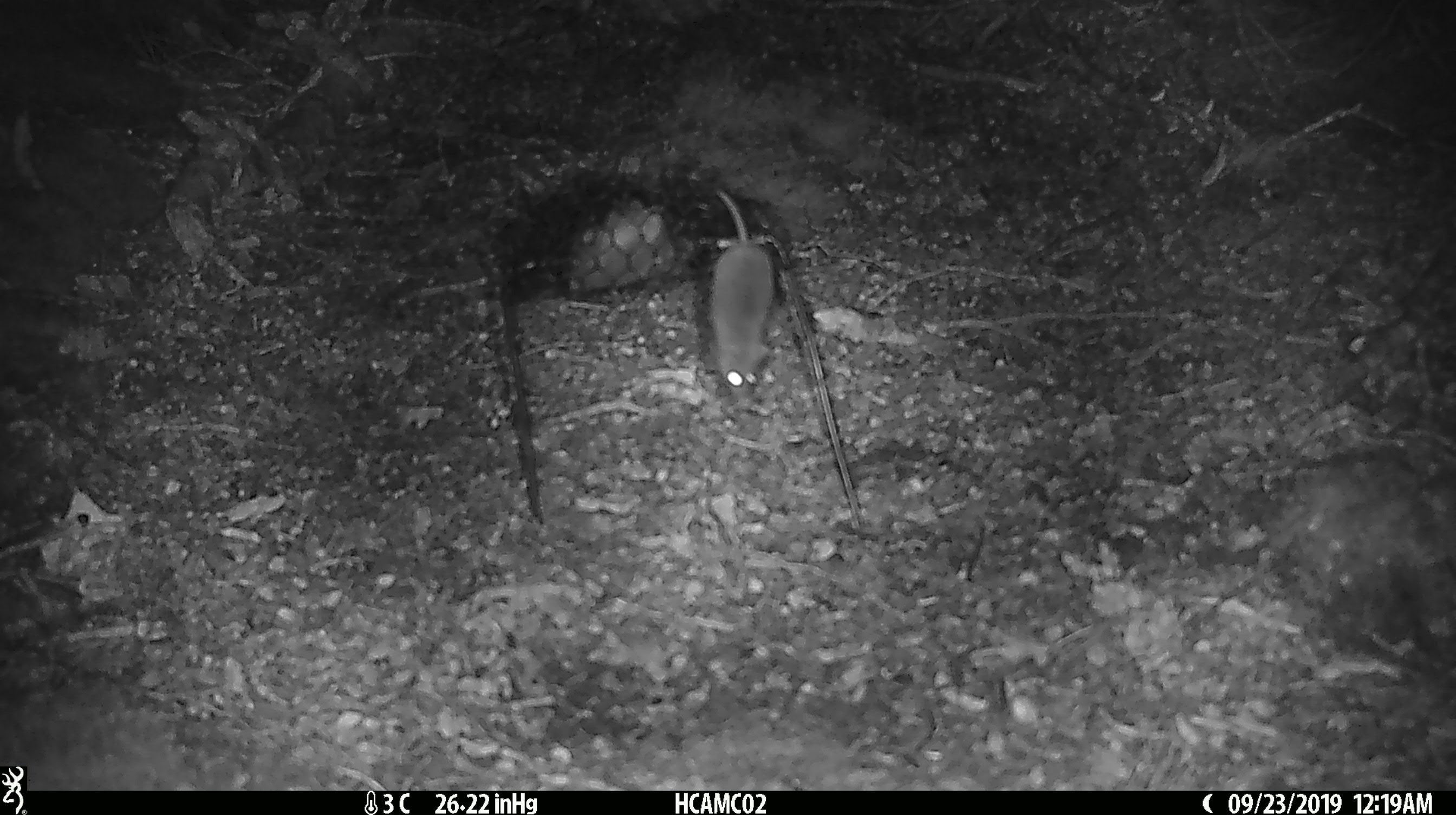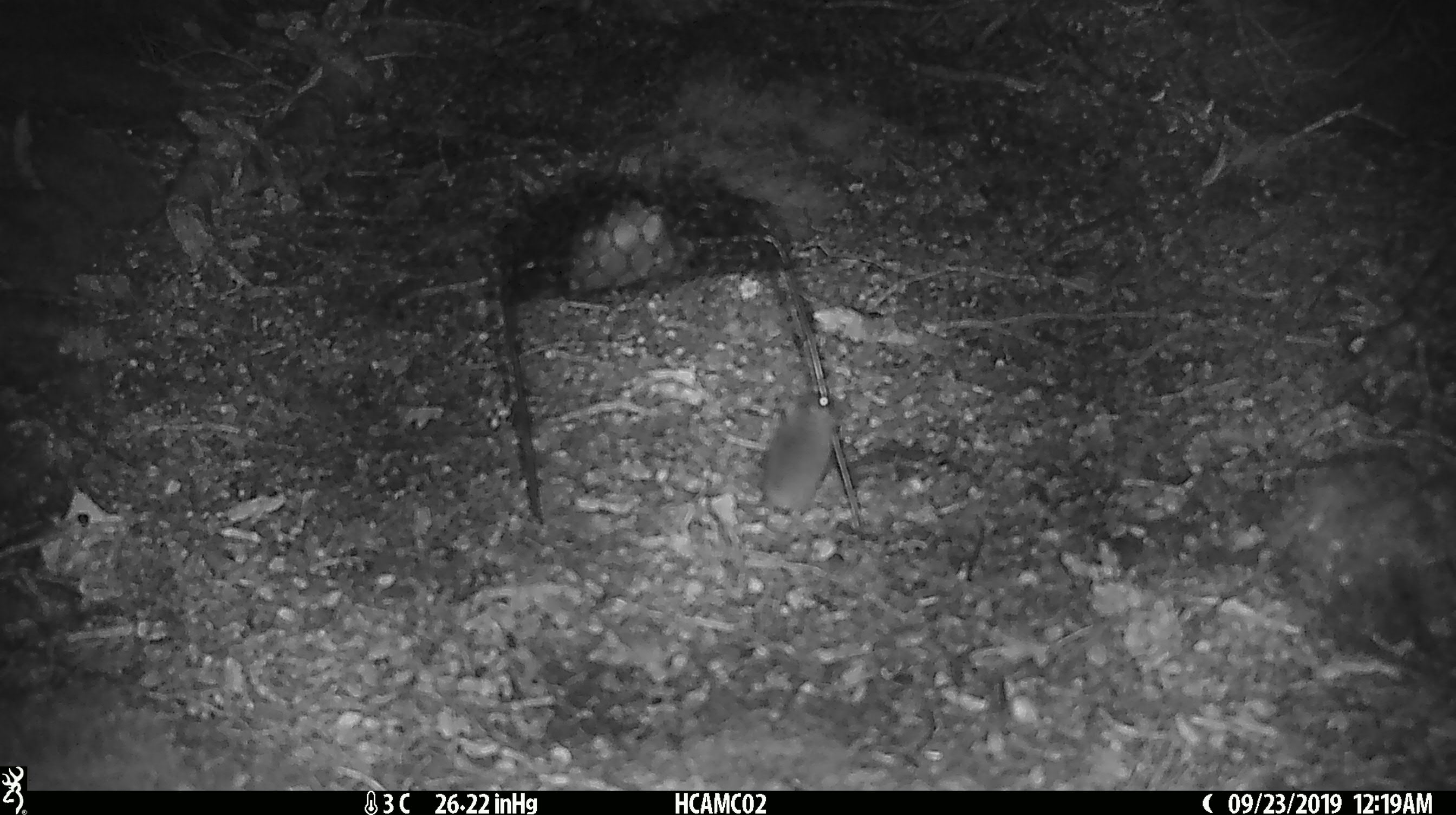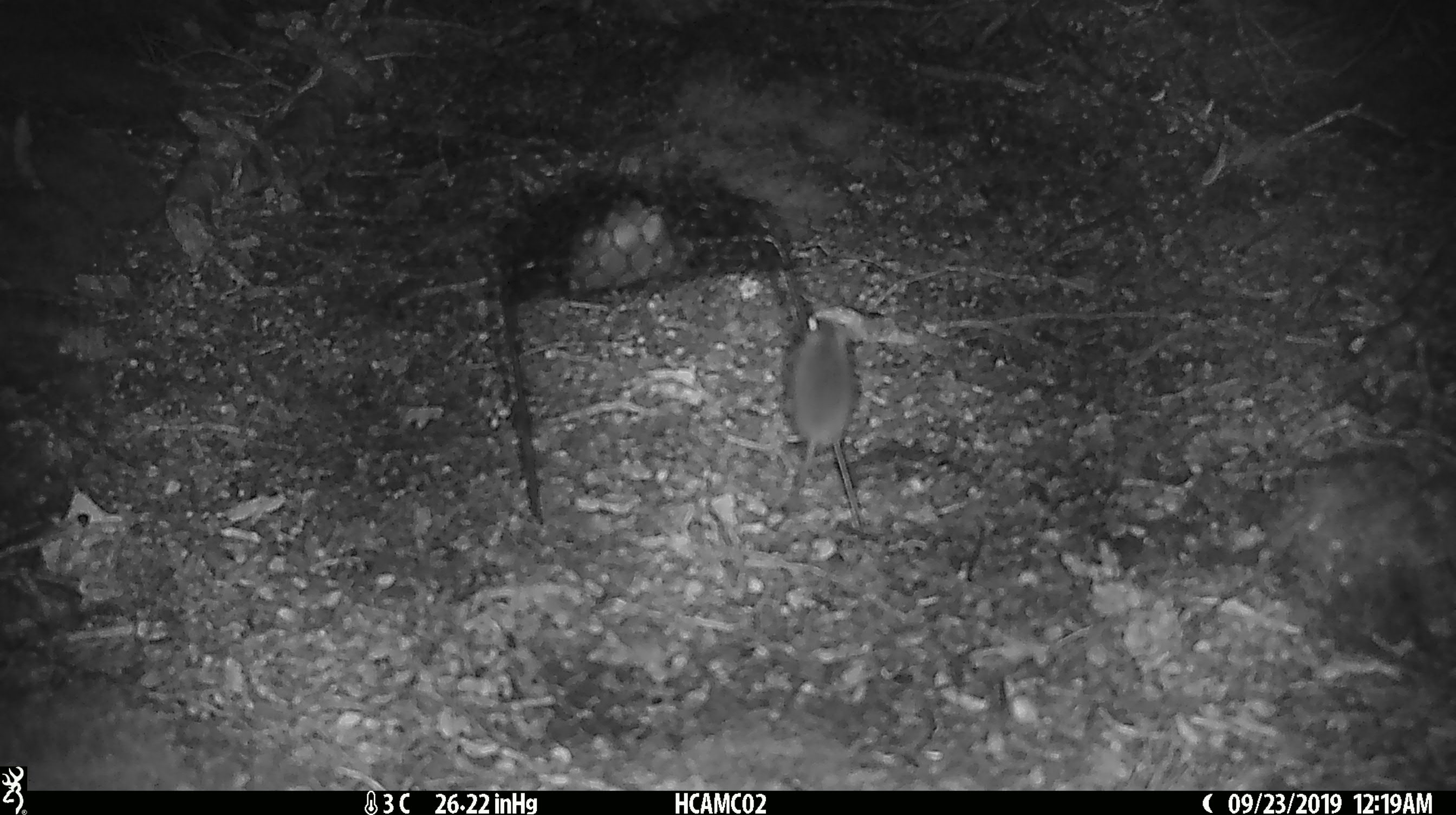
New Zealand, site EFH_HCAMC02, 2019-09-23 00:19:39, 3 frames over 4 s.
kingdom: Animalia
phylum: Chordata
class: Mammalia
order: Rodentia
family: Muridae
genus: Mus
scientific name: Mus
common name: mouse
Mouse (Mus).